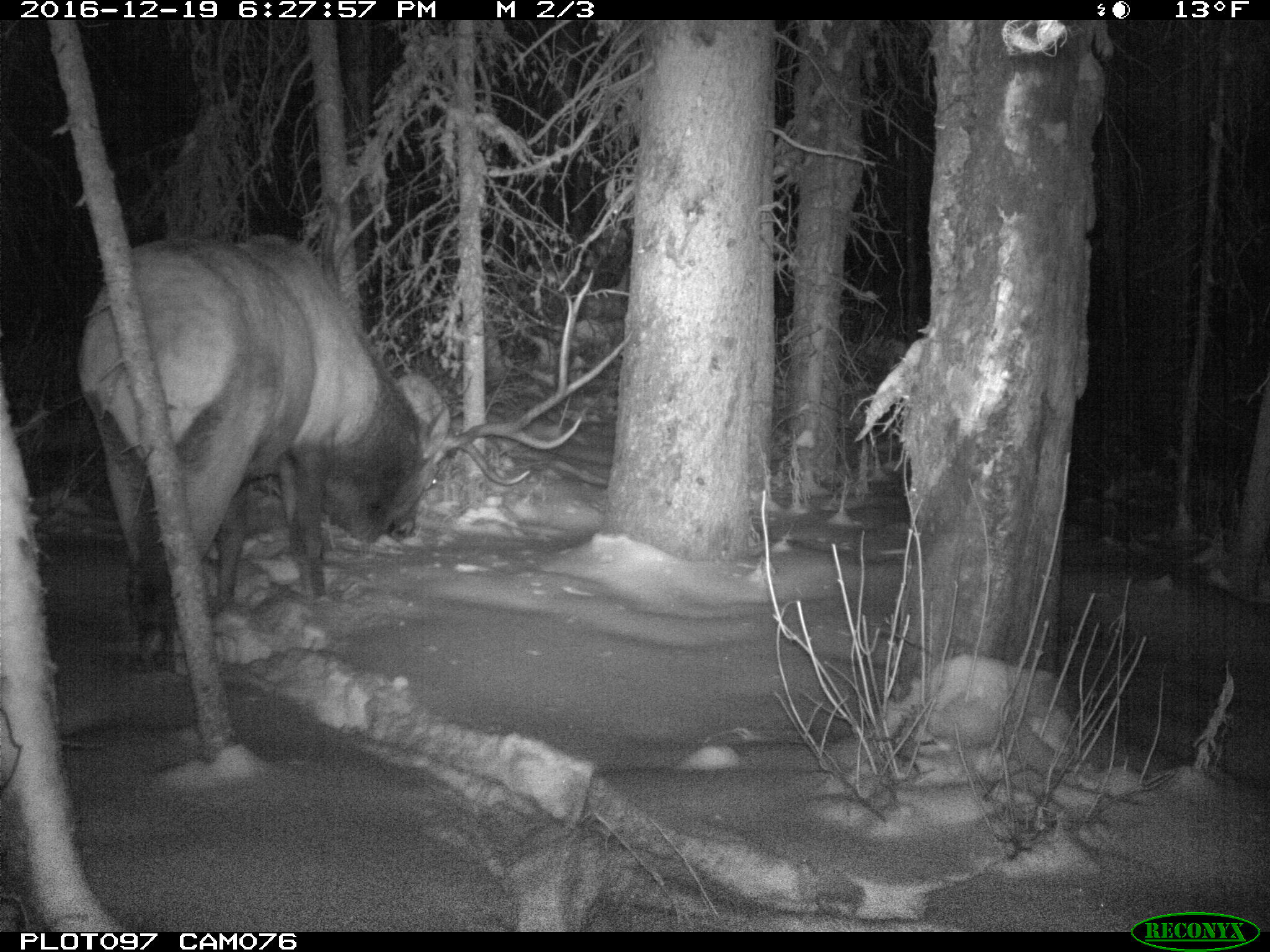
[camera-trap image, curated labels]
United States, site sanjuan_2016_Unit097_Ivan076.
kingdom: Animalia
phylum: Chordata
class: Mammalia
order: Artiodactyla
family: Cervidae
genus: Cervus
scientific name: Cervus elaphus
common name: red deer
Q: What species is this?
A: Cervus elaphus (red deer).